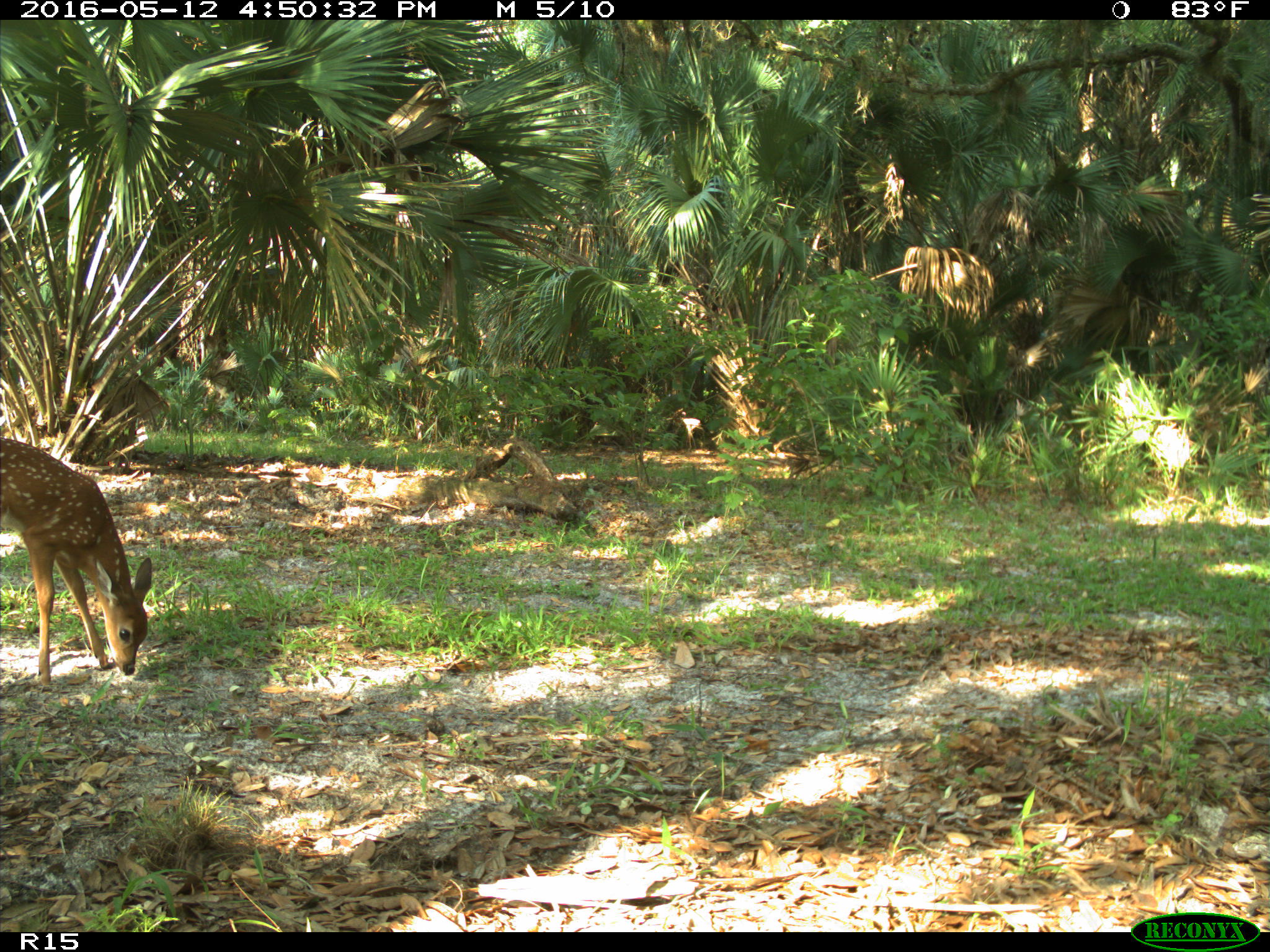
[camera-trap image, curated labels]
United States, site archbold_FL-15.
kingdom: Animalia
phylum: Chordata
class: Mammalia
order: Artiodactyla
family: Cervidae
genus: Odocoileus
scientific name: Odocoileus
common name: deer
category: unidentified deer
Unidentified deer (deer) (Odocoileus).